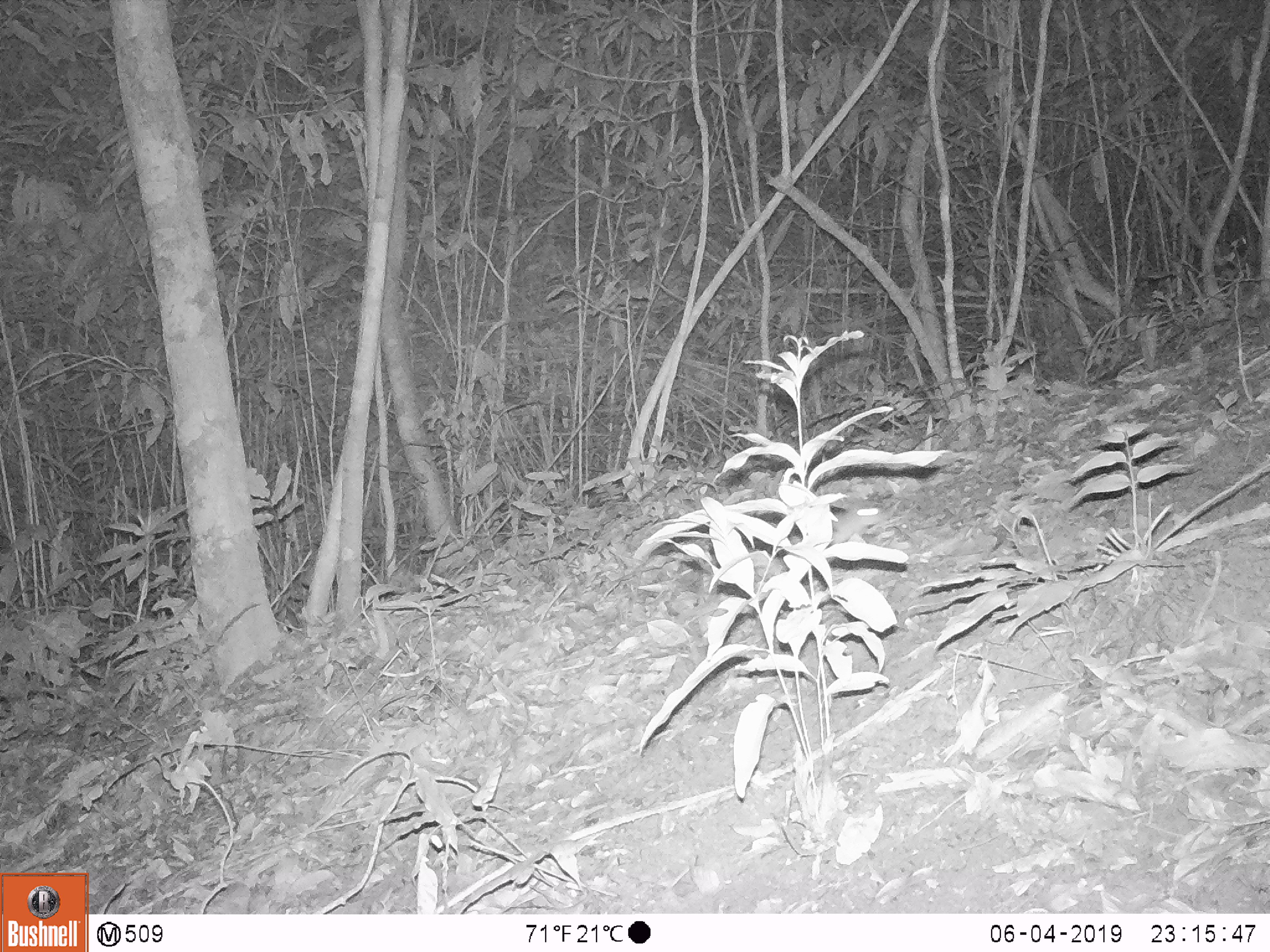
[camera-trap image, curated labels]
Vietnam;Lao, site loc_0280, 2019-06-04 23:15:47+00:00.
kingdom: Animalia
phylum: Chordata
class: Mammalia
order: Rodentia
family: Muridae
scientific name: Muridae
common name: old-world mice and rats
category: unidentified murid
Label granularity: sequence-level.